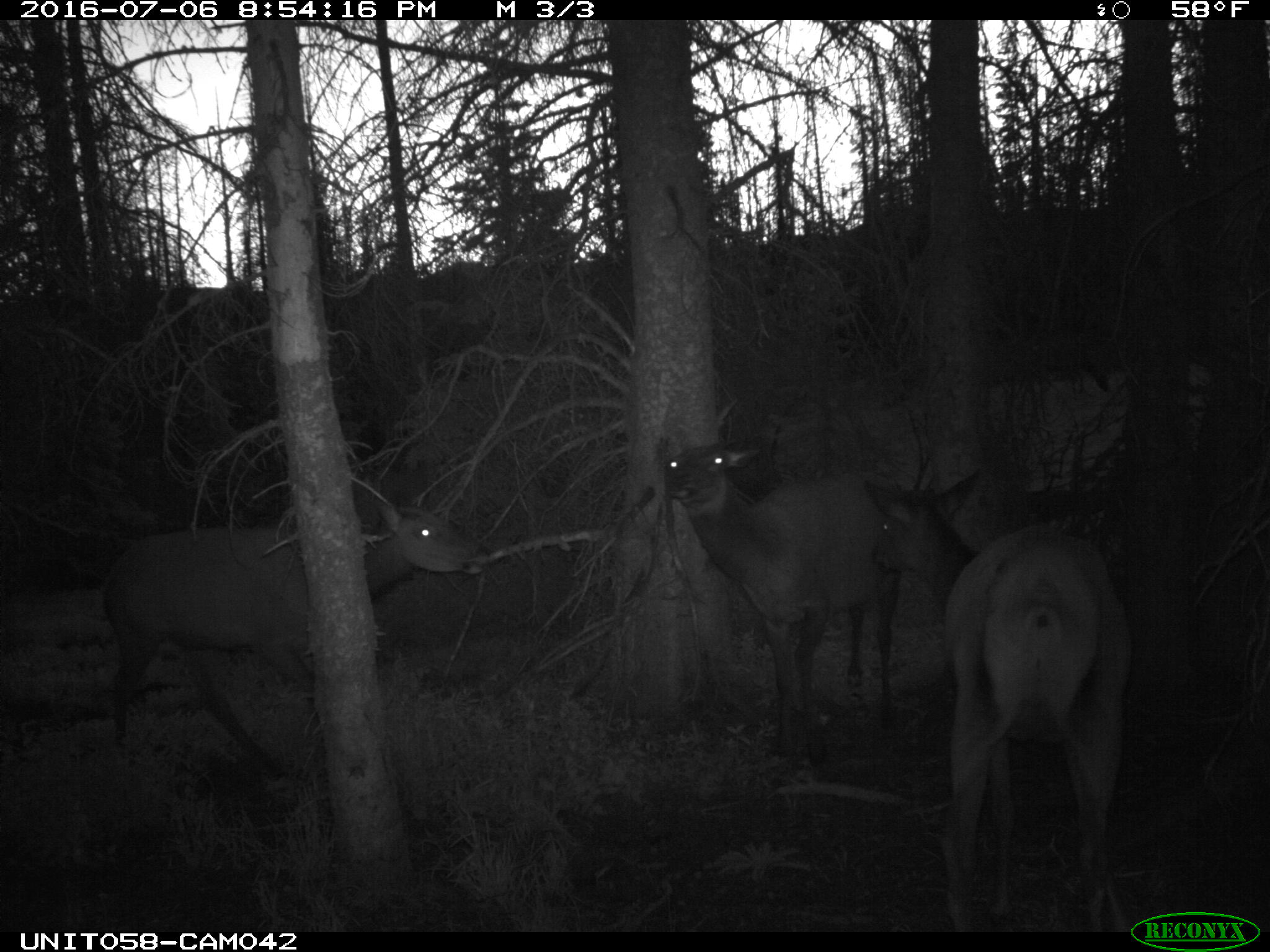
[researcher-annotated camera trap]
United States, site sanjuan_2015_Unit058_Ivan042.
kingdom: Animalia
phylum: Chordata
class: Mammalia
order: Artiodactyla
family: Cervidae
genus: Cervus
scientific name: Cervus elaphus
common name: red deer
Cervus elaphus (red deer).